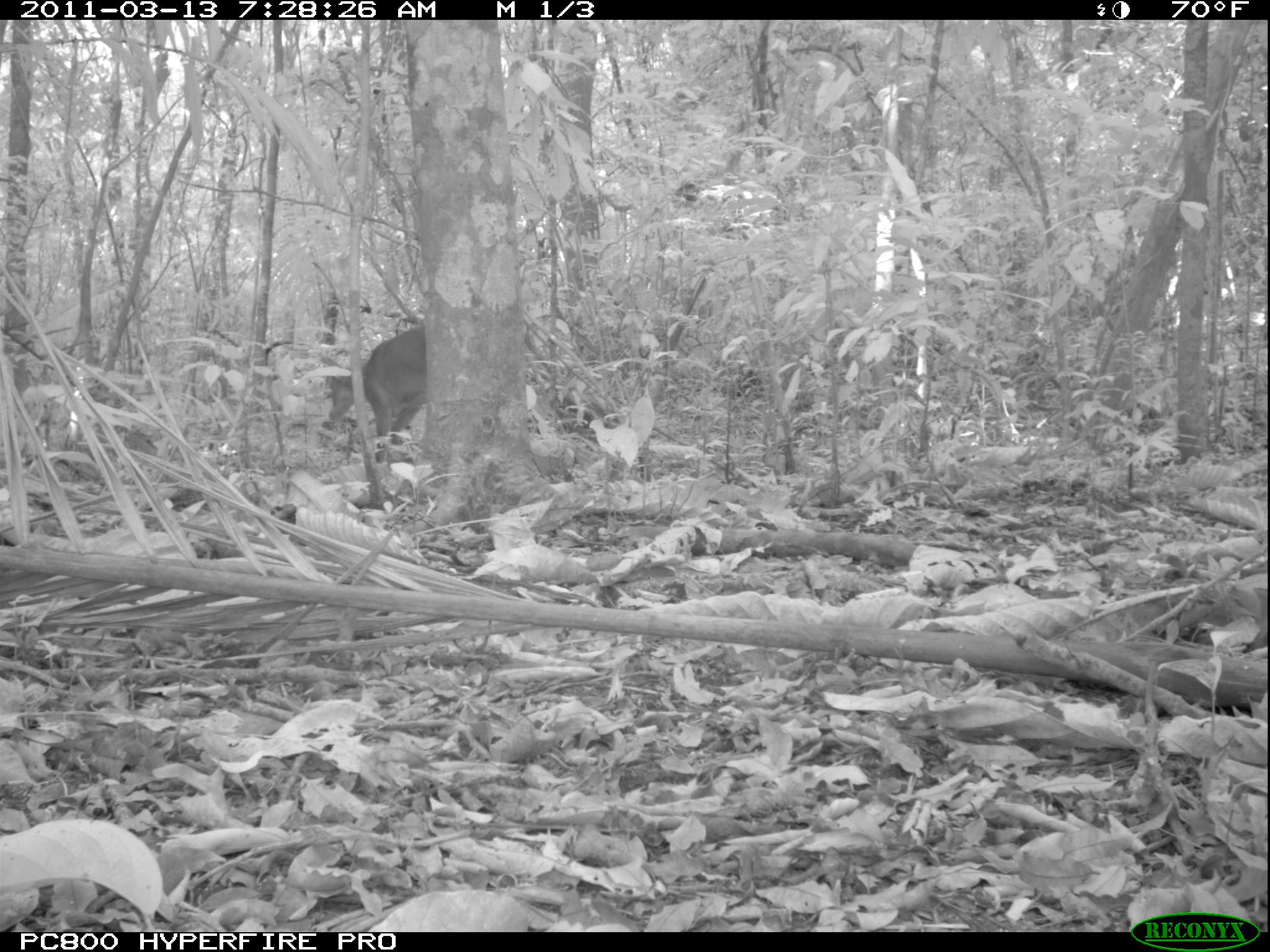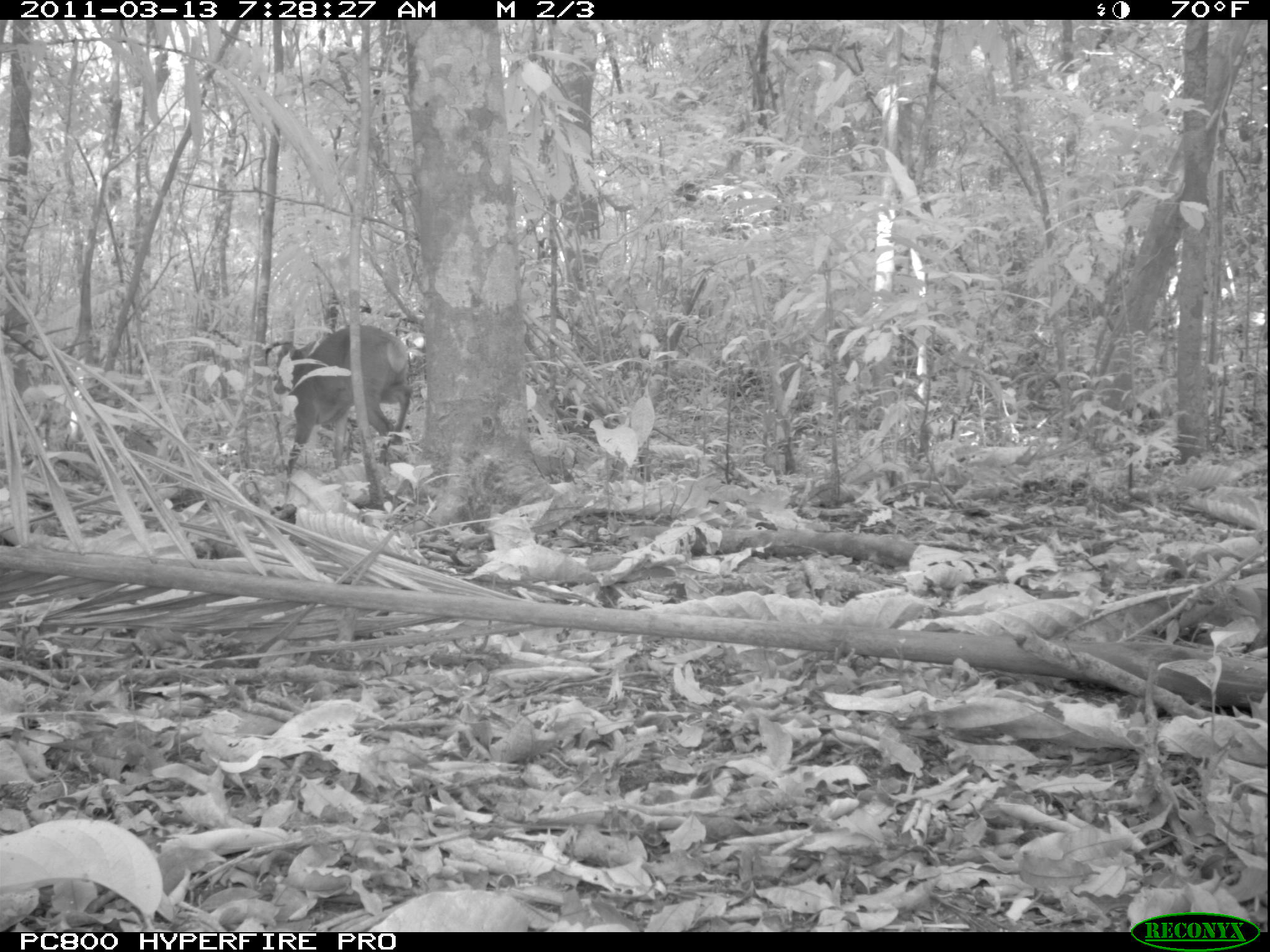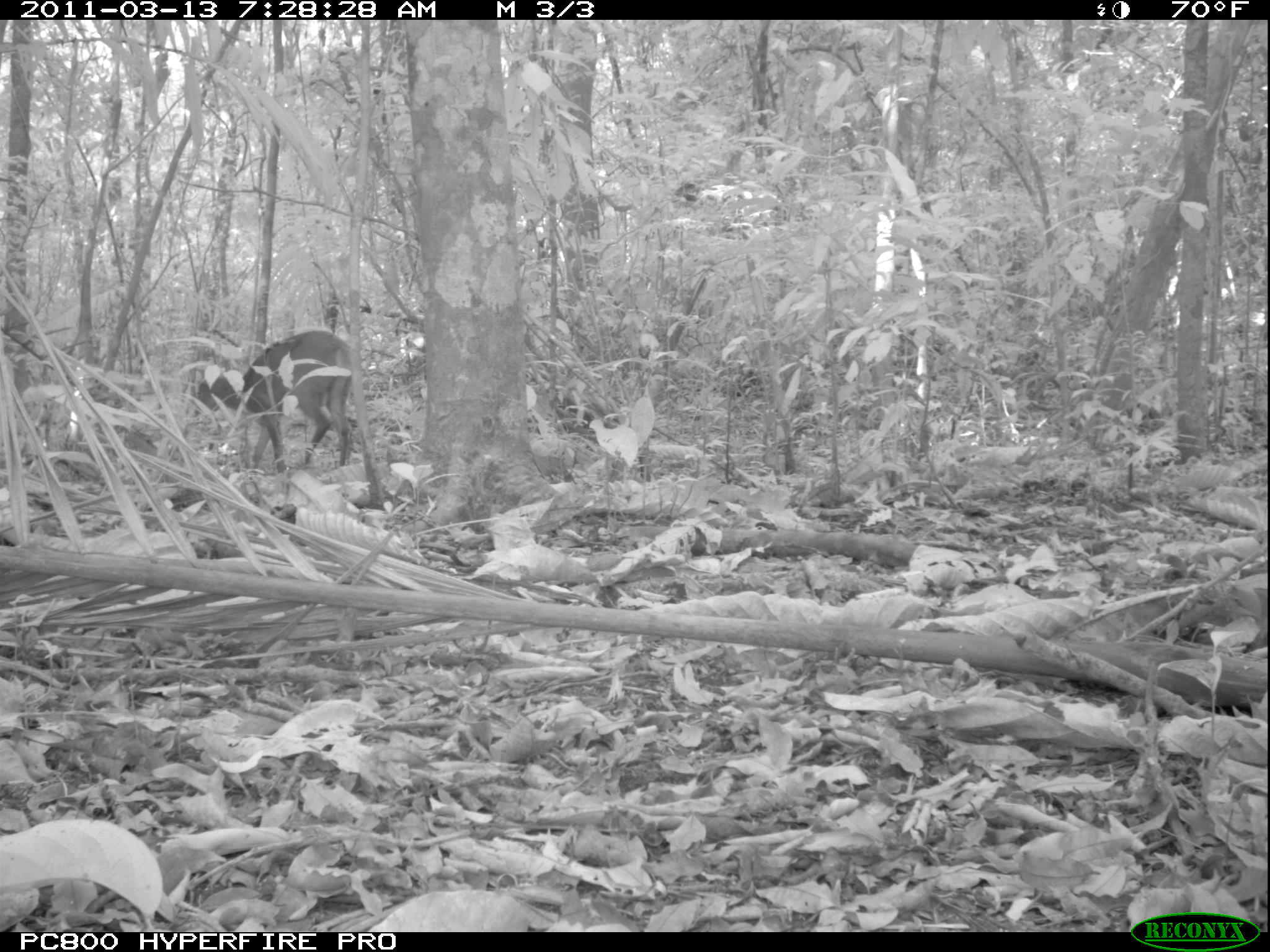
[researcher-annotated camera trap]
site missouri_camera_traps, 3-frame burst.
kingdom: Animalia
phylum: Chordata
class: Mammalia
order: Artiodactyla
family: Cervidae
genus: Mazama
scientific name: Mazama americana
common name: red brocket deer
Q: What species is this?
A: Red brocket deer (Mazama americana).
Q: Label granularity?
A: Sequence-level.